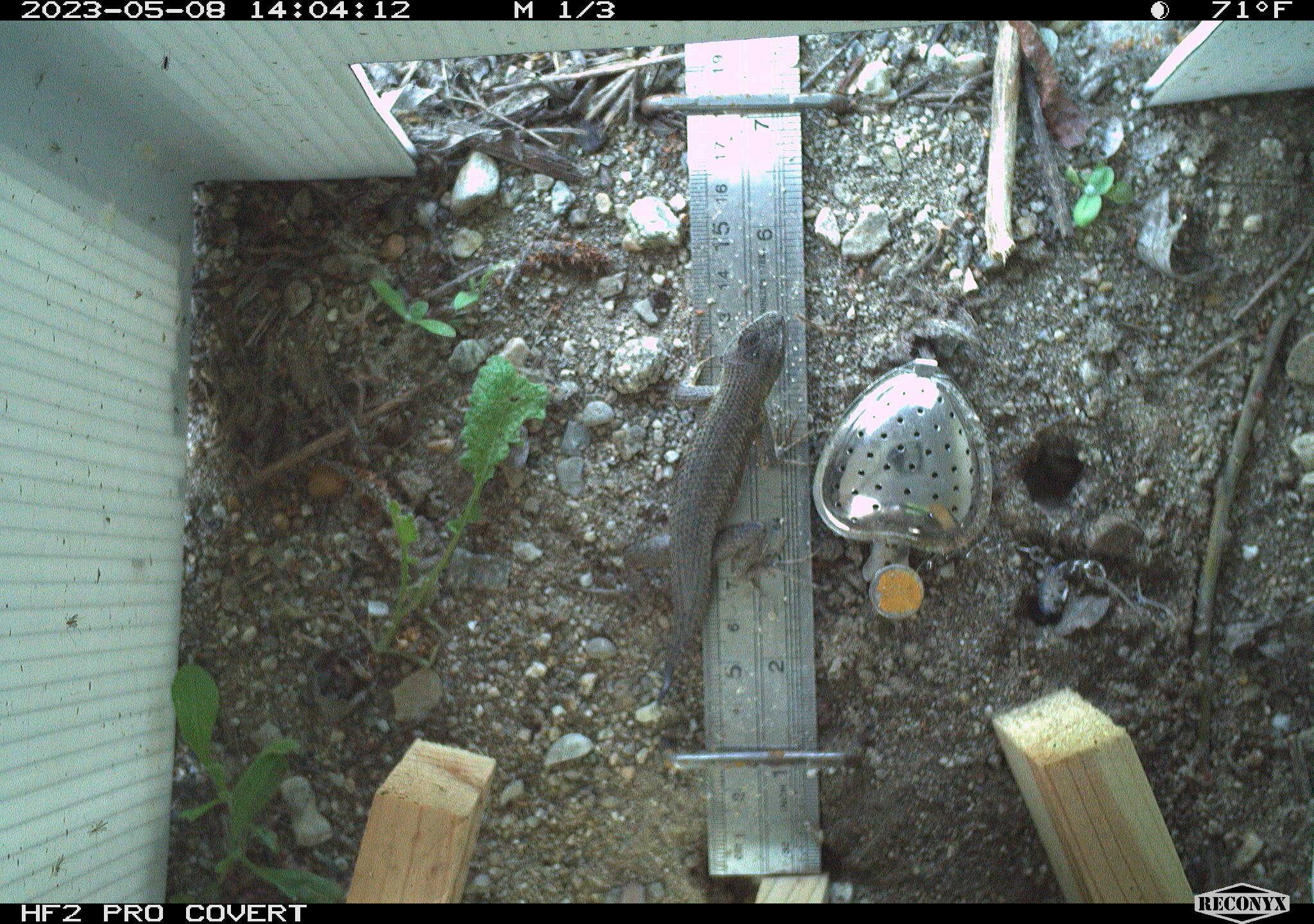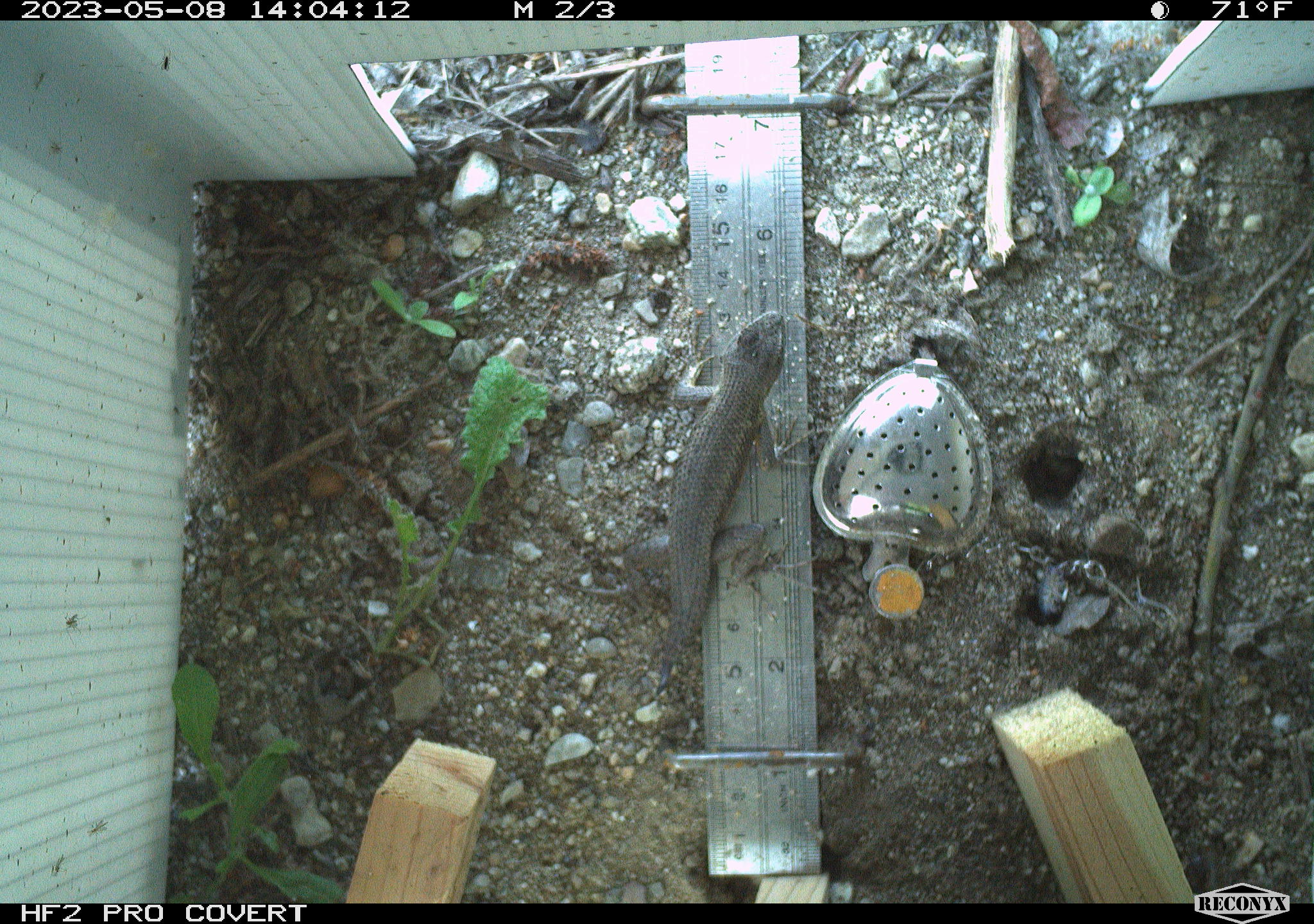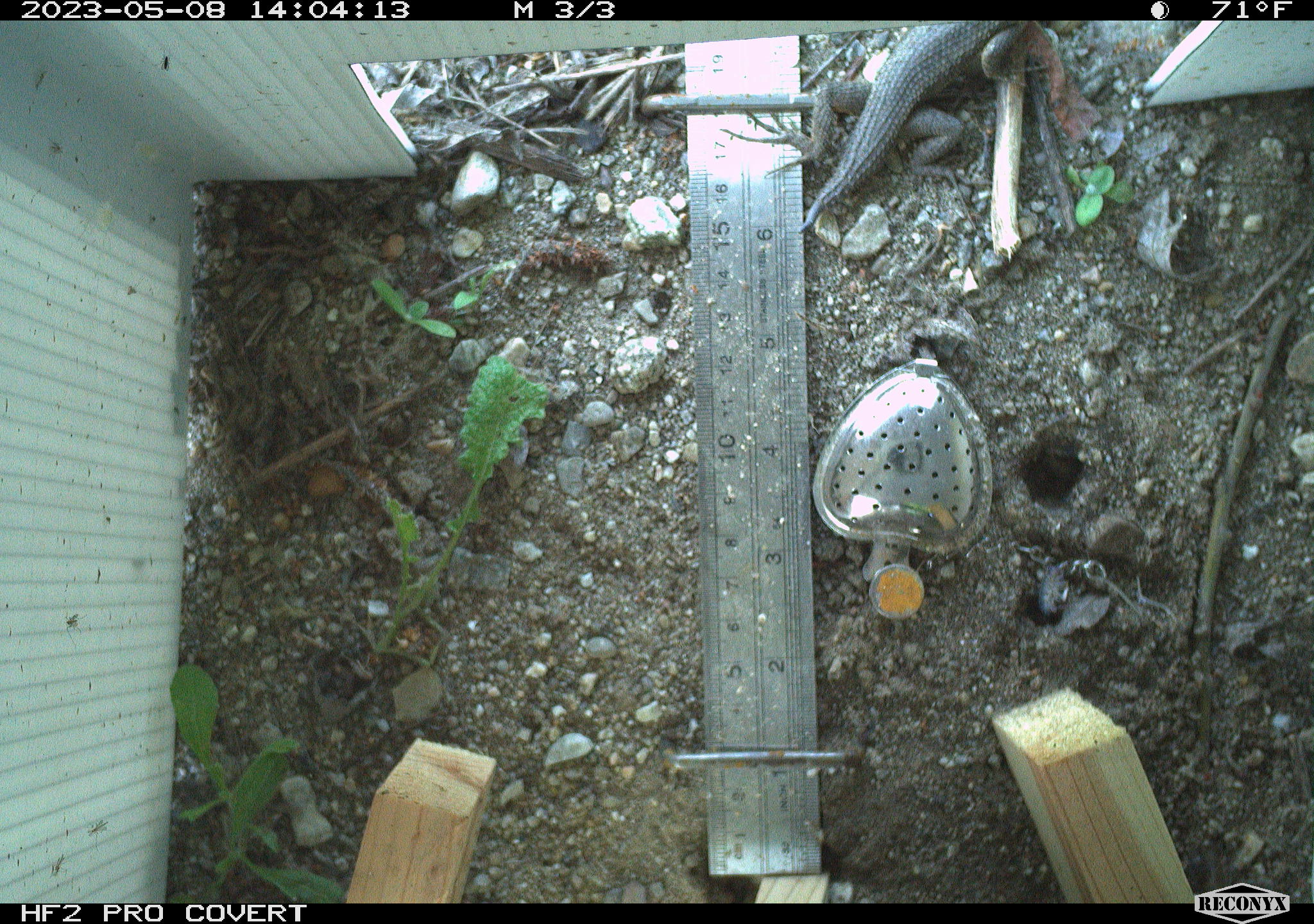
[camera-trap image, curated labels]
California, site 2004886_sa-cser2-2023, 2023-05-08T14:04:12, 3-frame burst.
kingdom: Animalia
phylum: Chordata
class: Reptilia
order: Squamata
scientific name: Squamata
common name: lizards and snakes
Lizards and snakes (Squamata).